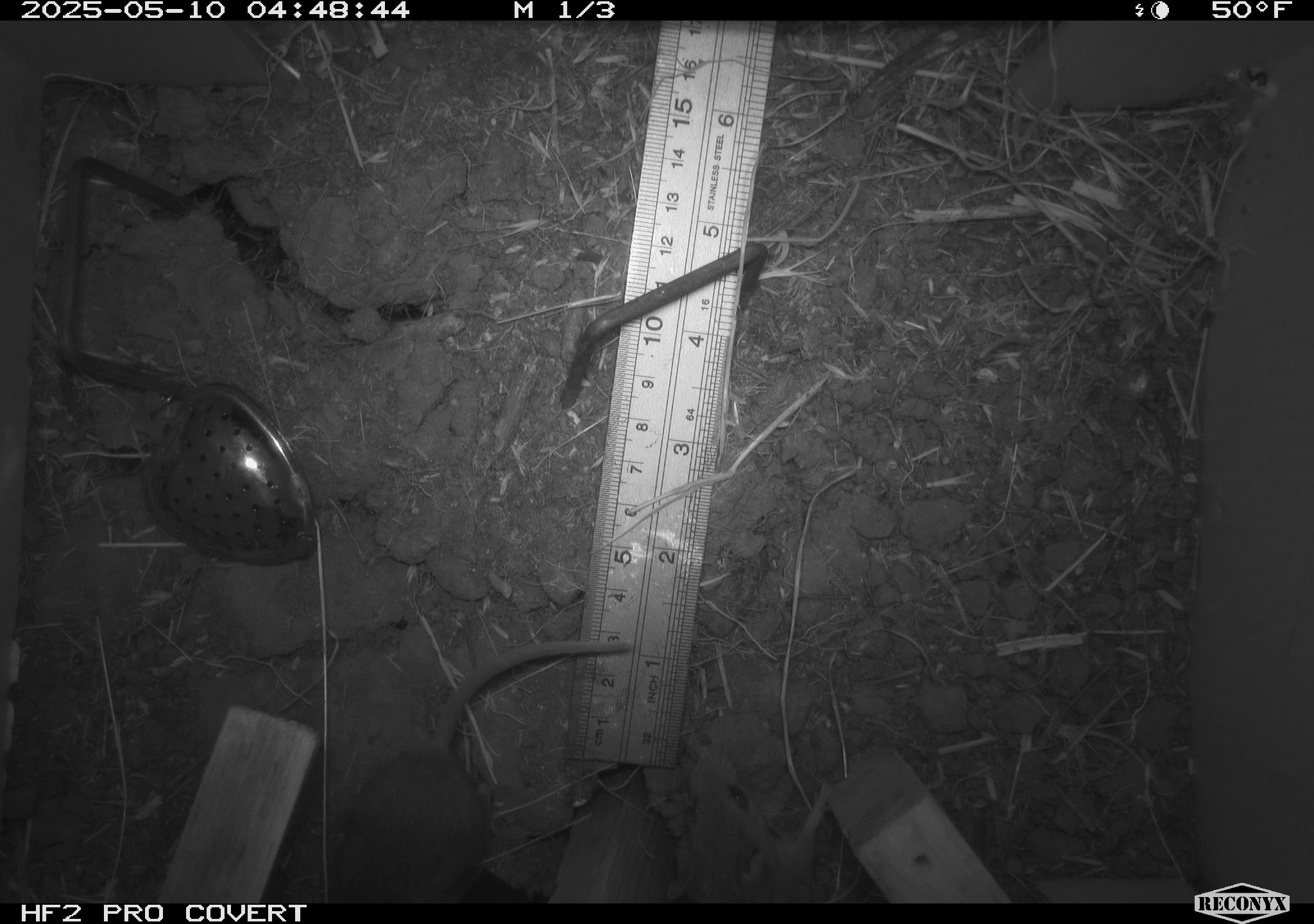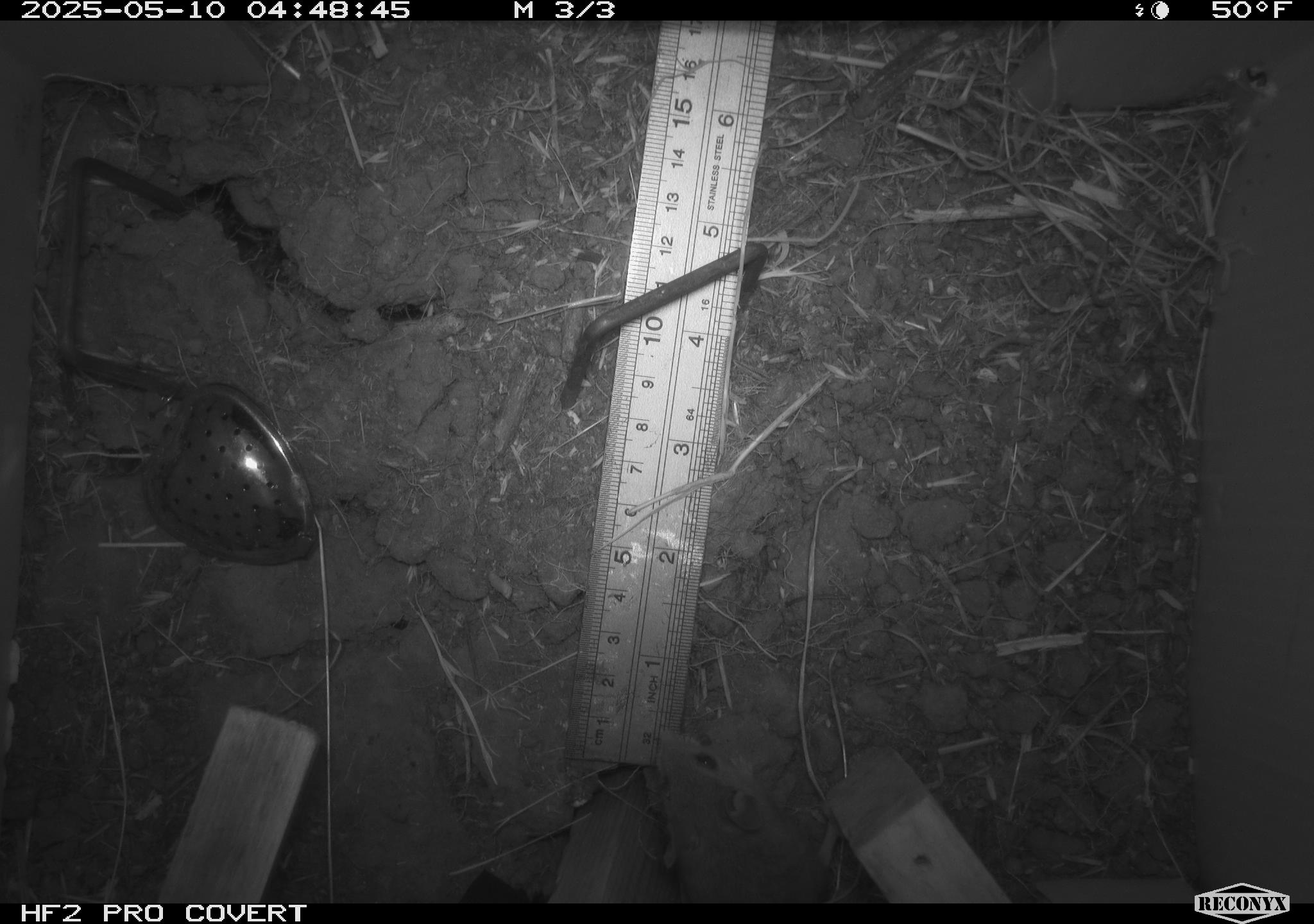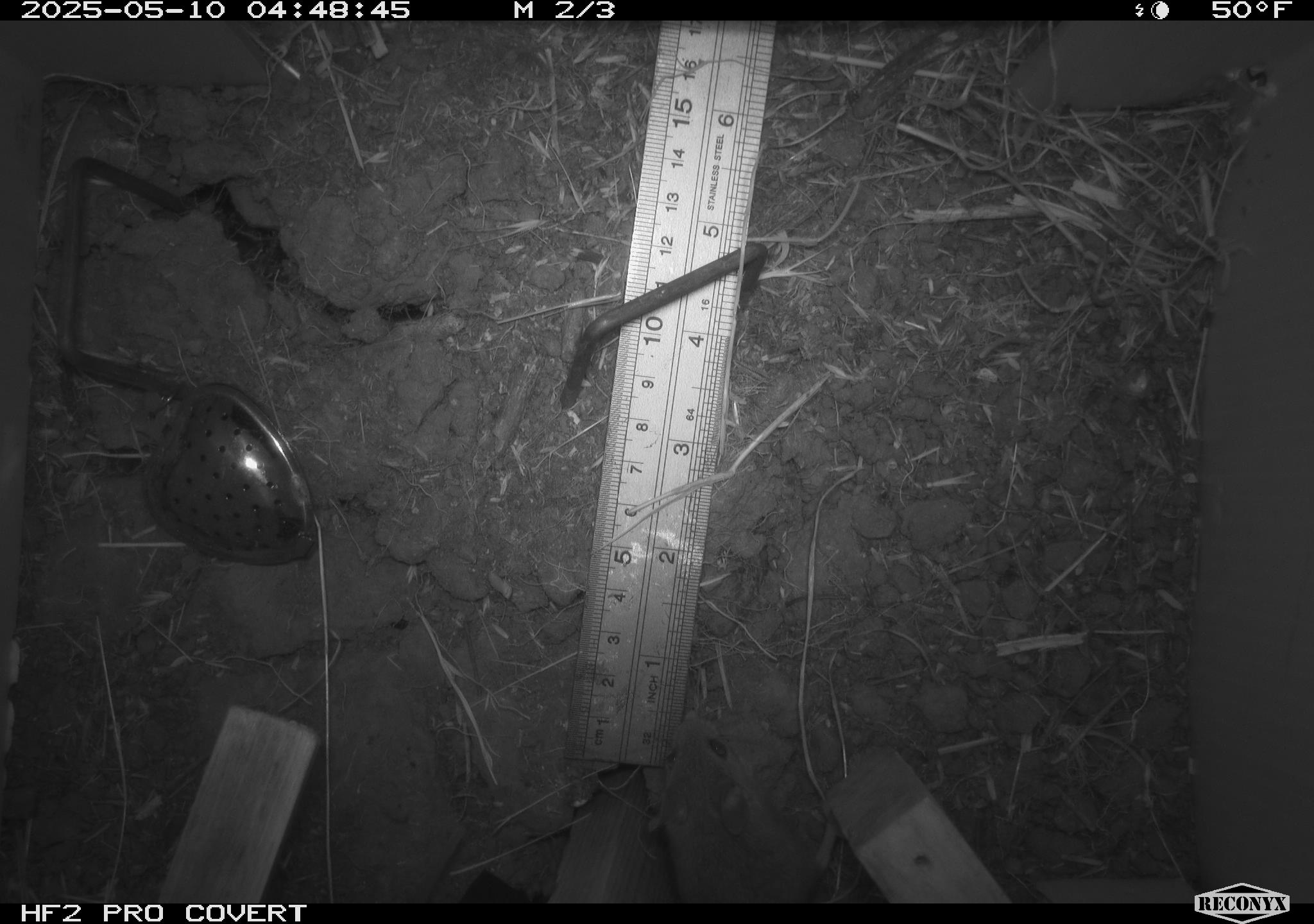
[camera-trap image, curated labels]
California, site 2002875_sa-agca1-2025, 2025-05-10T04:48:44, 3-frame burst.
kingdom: Animalia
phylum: Chordata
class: Mammalia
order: Rodentia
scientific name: Rodentia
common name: mouse species